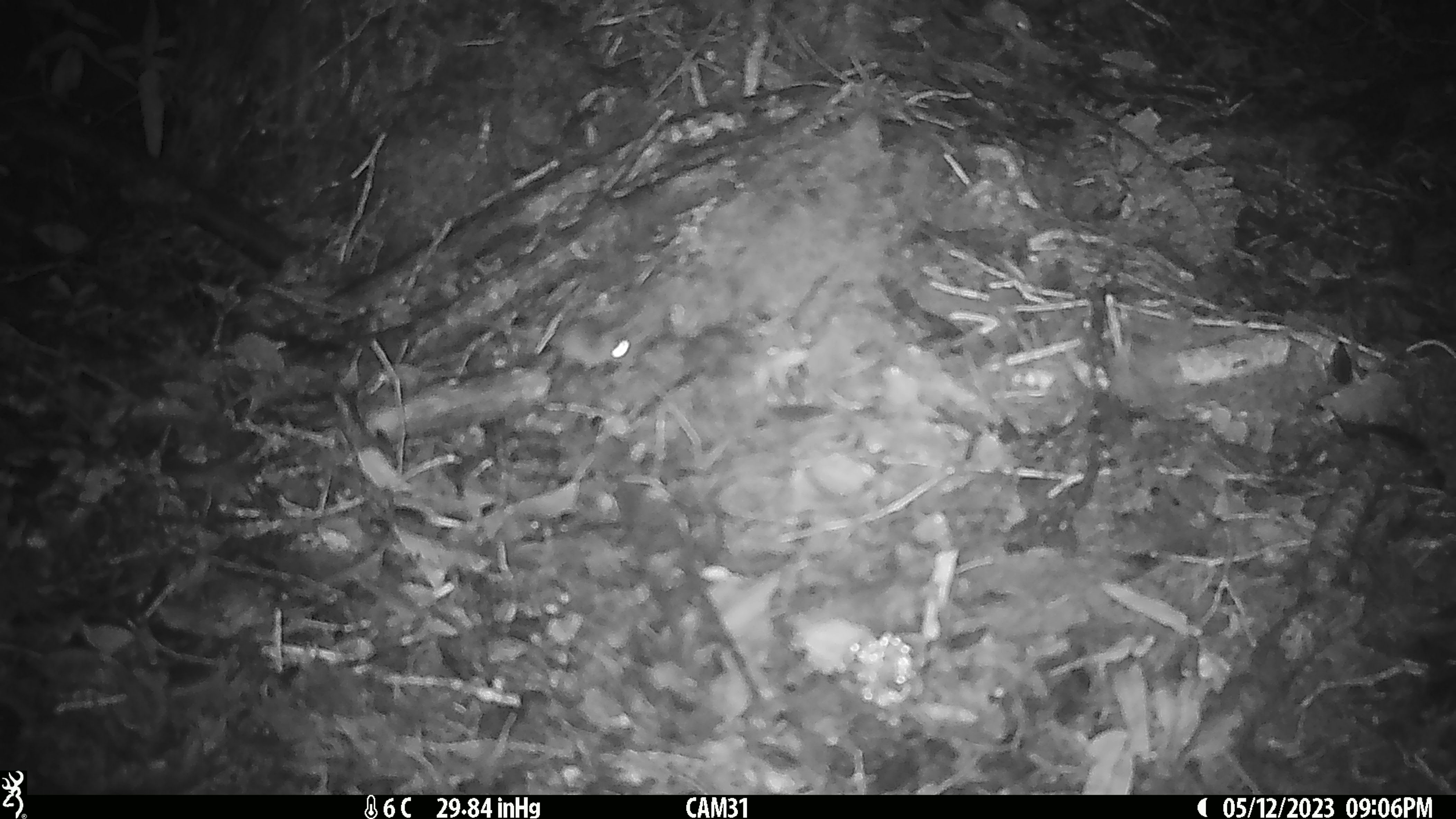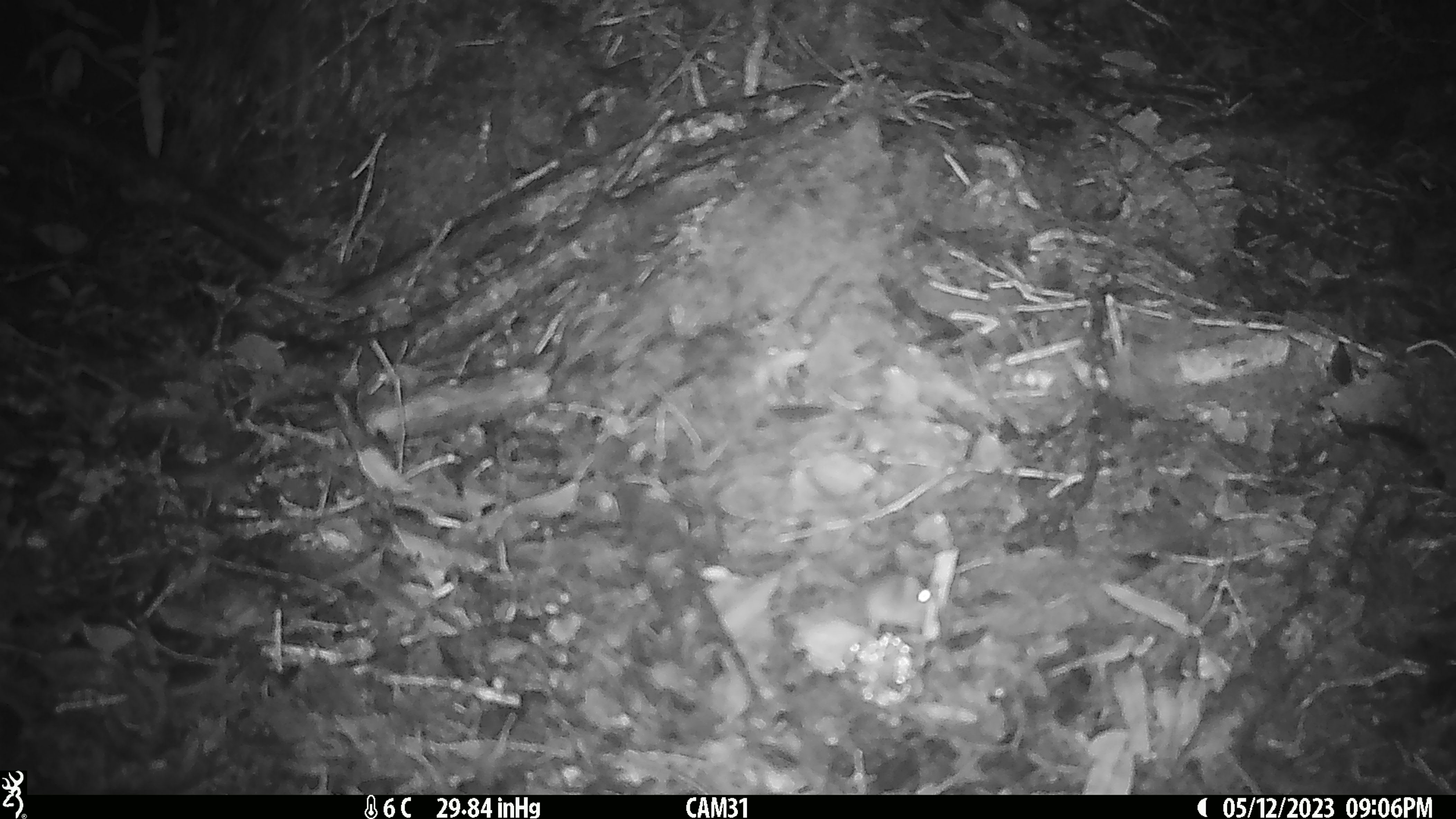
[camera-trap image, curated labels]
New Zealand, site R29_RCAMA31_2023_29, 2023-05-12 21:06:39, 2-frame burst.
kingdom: Animalia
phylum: Chordata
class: Mammalia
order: Rodentia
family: Muridae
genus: Mus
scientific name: Mus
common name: mouse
Mouse (Mus).